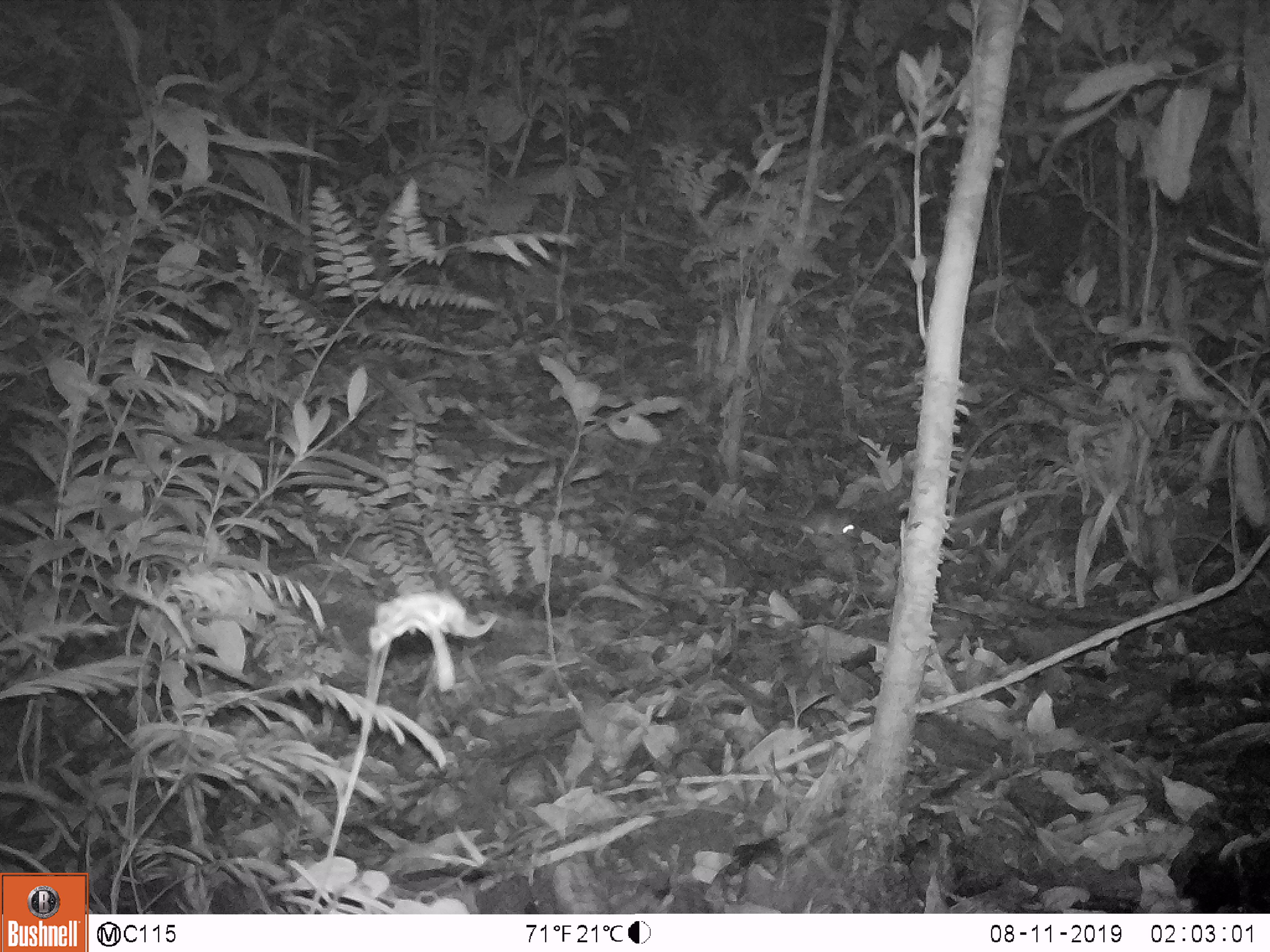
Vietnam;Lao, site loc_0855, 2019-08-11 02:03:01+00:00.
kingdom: Animalia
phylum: Chordata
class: Mammalia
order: Rodentia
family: Muridae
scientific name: Muridae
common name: old-world mice and rats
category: unidentified murid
Unidentified murid (old-world mice and rats) (Muridae). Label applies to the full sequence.